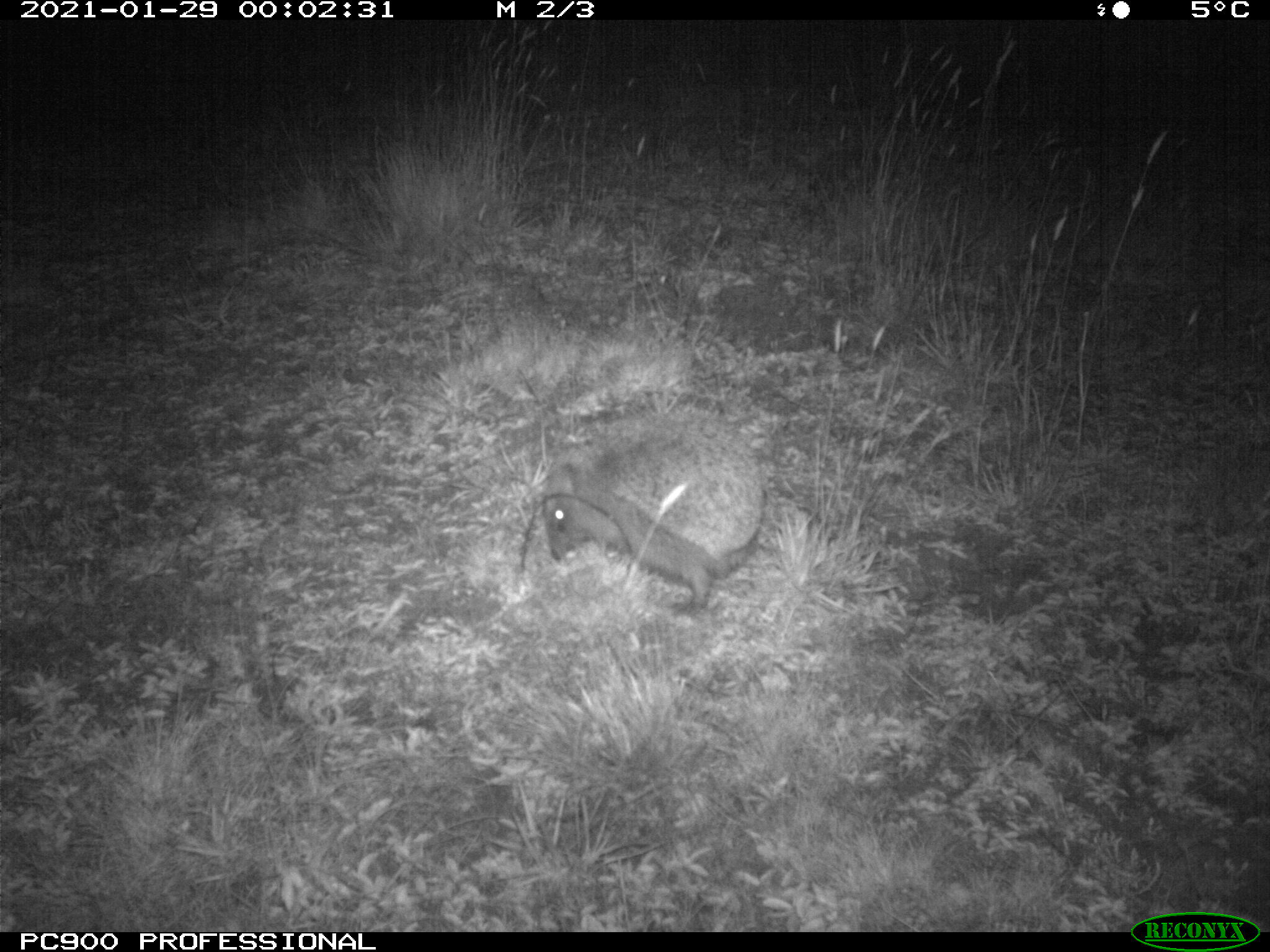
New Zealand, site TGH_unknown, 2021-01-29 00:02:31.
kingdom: Animalia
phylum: Chordata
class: Mammalia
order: Eulipotyphla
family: Erinaceidae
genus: Erinaceus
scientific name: Erinaceus europaeus europaeus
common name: european hedgehog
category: hedgehog